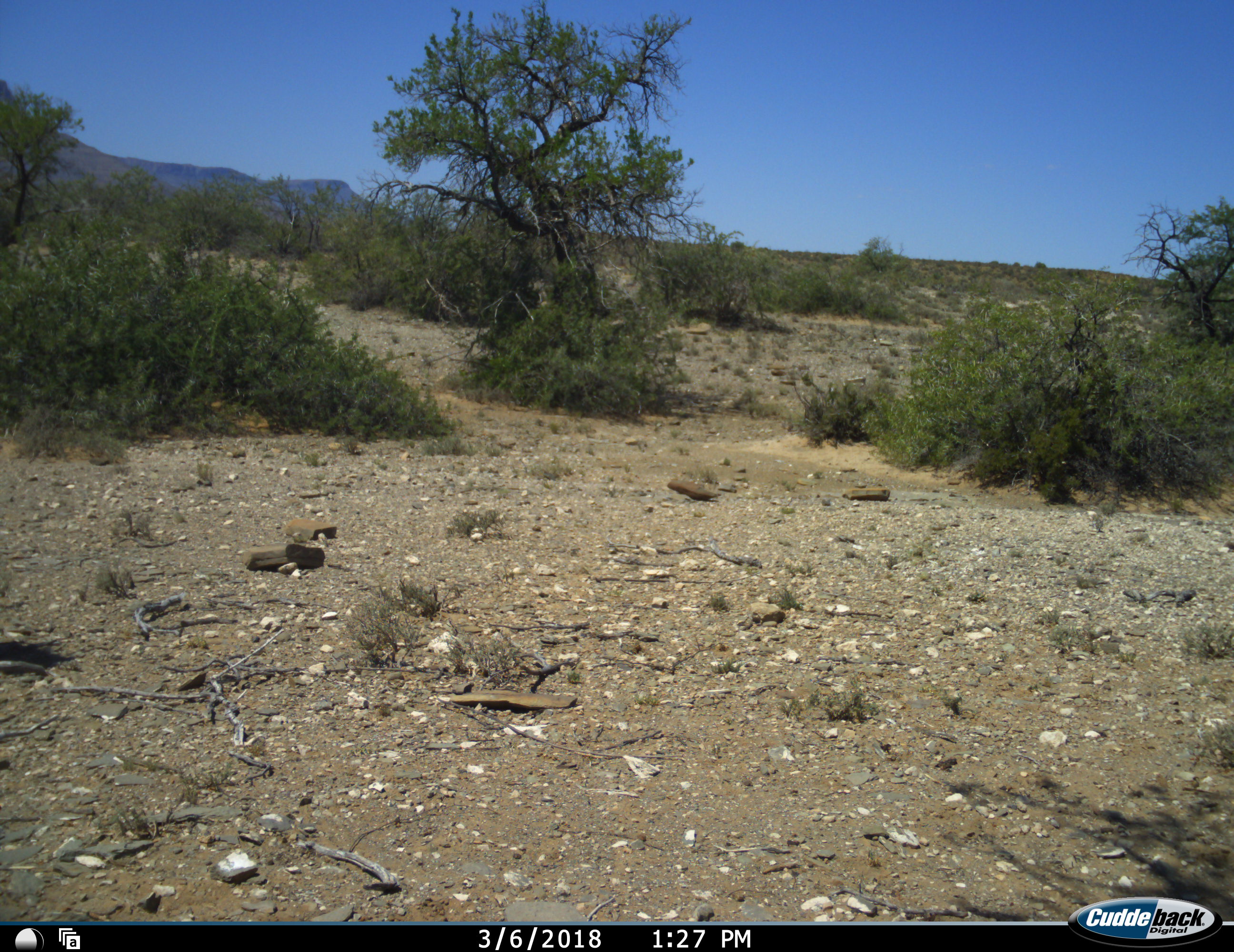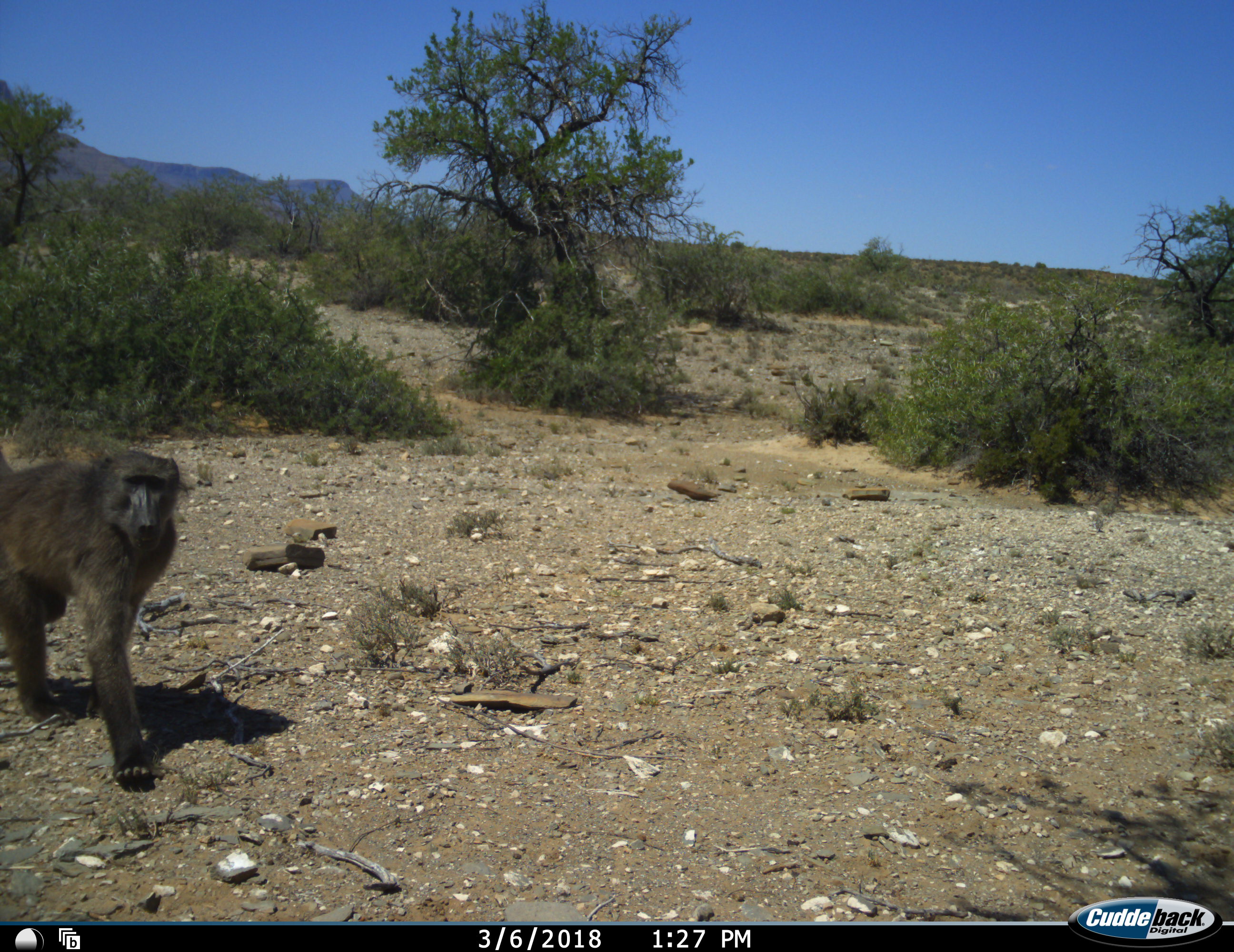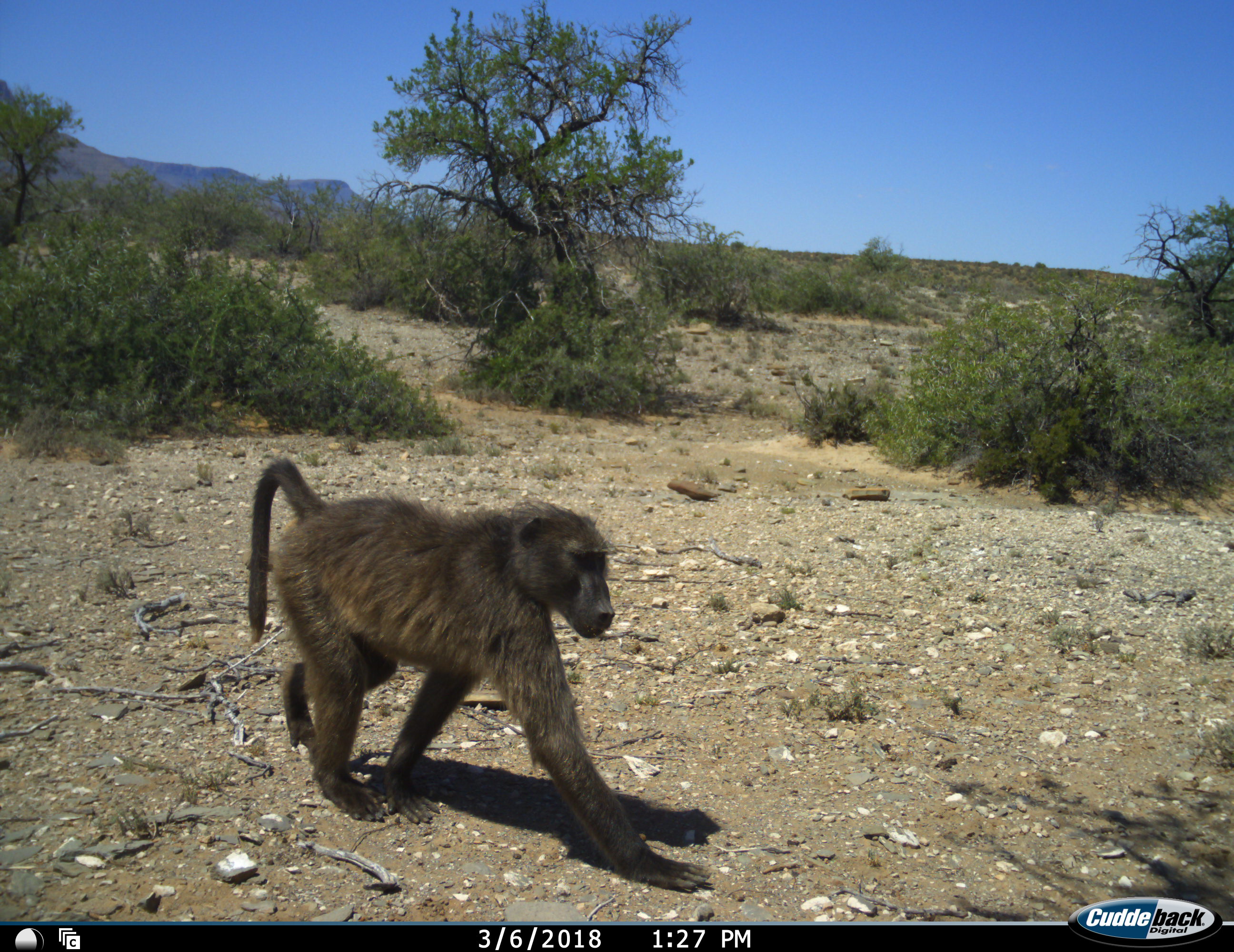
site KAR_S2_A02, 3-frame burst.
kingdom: Animalia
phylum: Chordata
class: Mammalia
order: Primates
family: Cercopithecidae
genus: Papio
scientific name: Papio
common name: baboon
Baboon (Papio), count 1. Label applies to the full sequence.